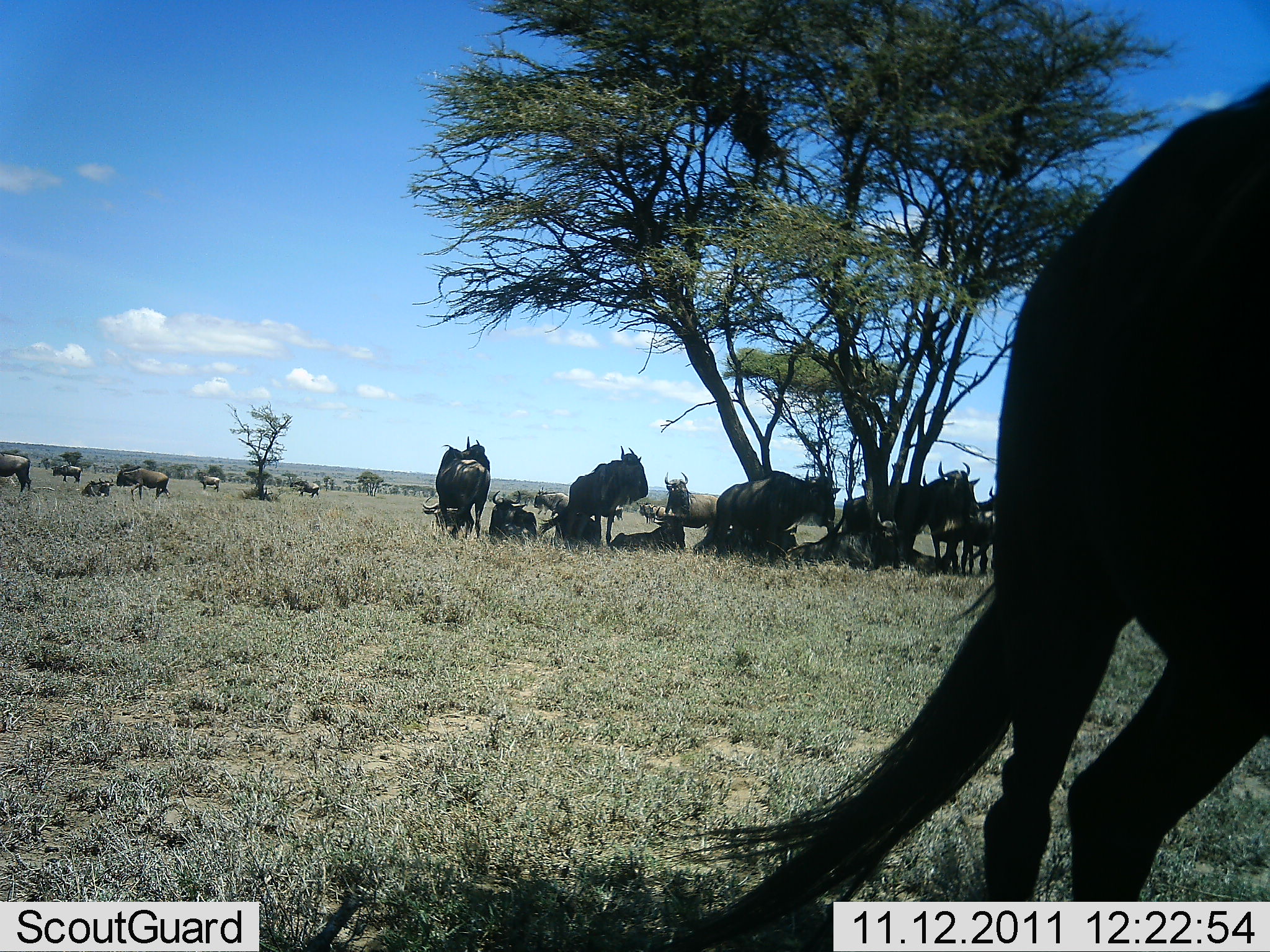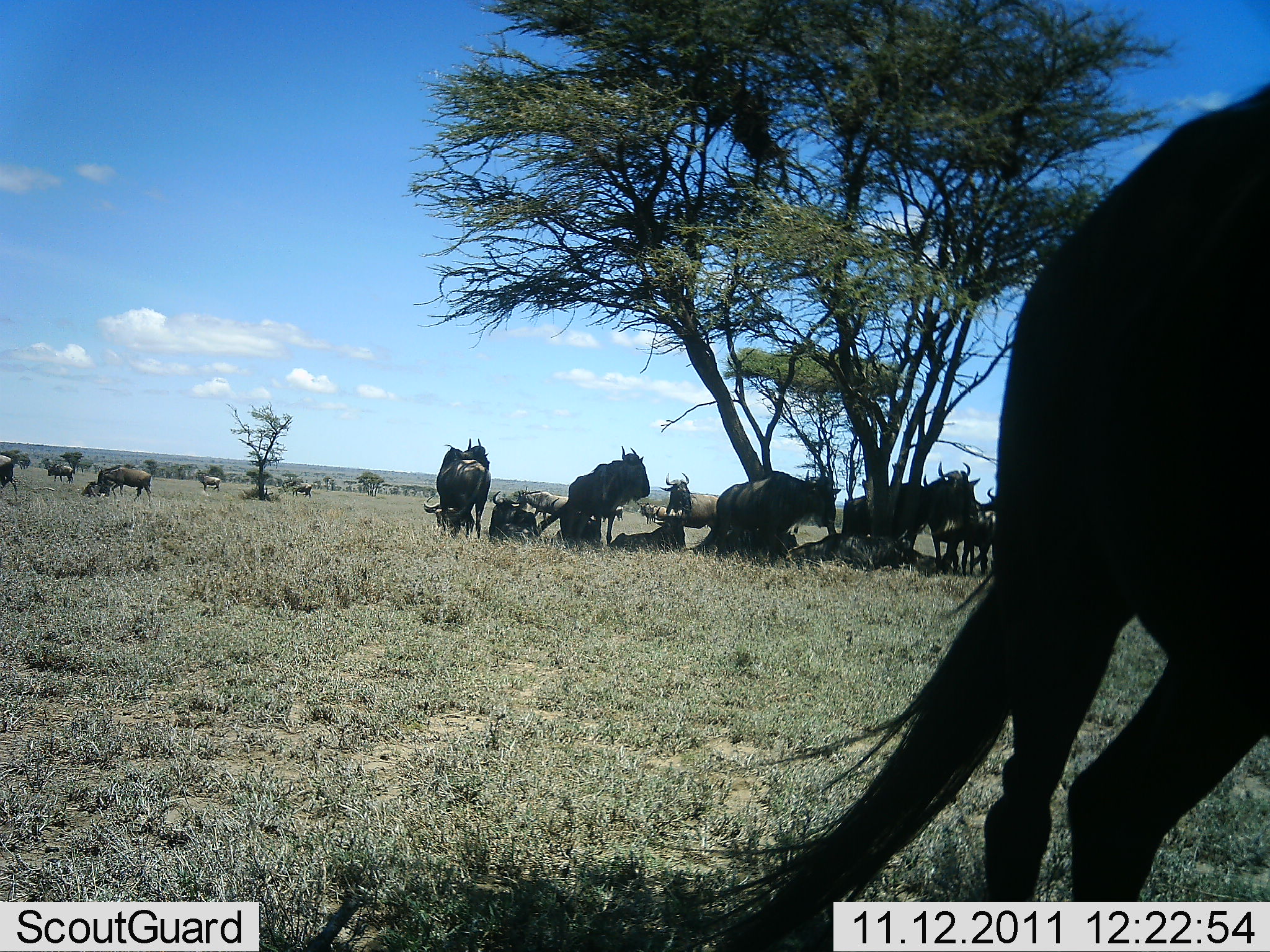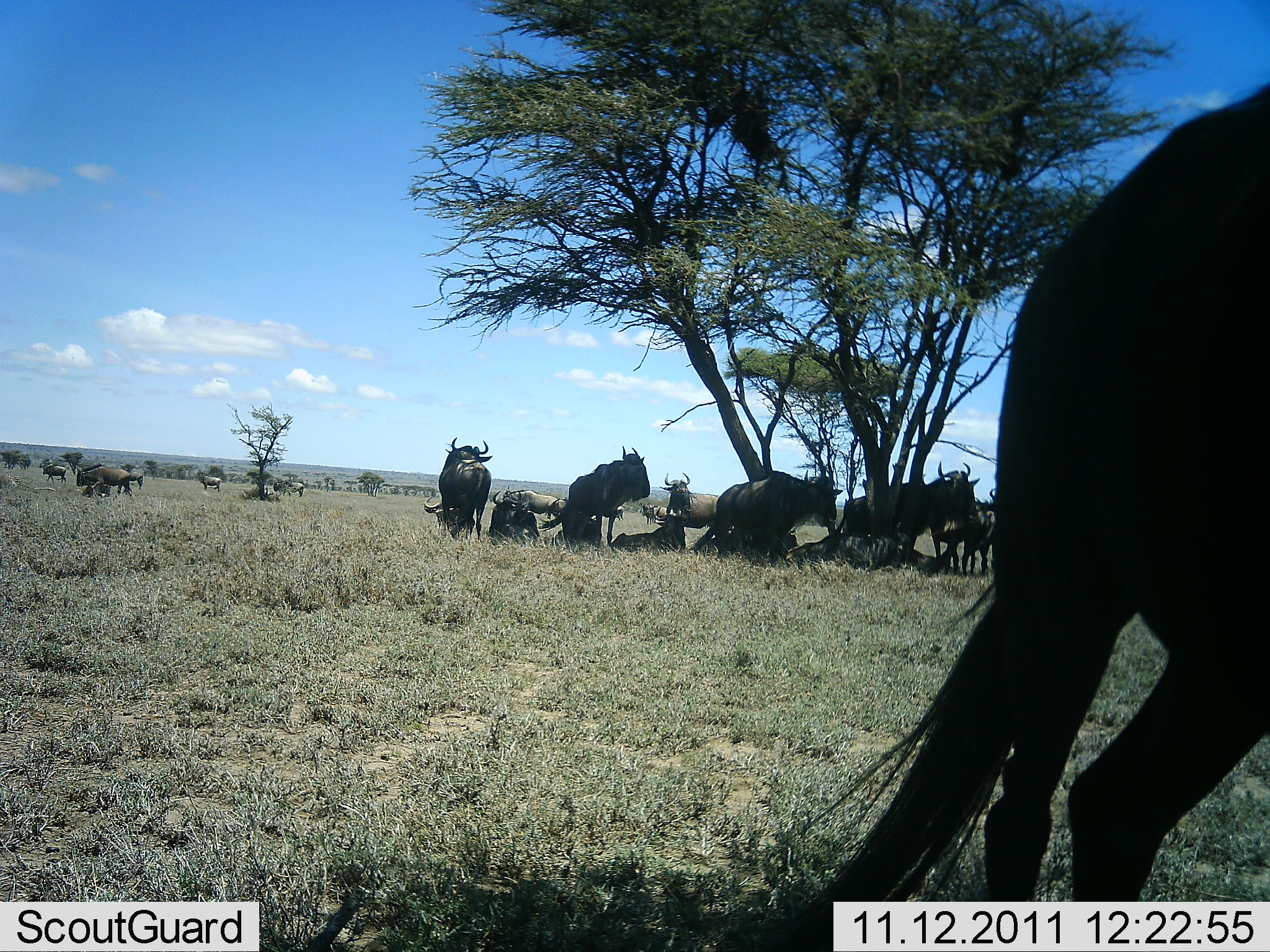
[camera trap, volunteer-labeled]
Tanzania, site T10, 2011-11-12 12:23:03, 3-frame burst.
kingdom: Animalia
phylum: Chordata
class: Mammalia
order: Artiodactyla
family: Bovidae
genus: Connochaetes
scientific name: Connochaetes taurinus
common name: blue wildebeest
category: wildebeest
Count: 11-50.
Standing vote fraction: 93%.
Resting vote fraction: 100%.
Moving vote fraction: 67%.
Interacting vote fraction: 27%.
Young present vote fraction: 7%.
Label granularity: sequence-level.